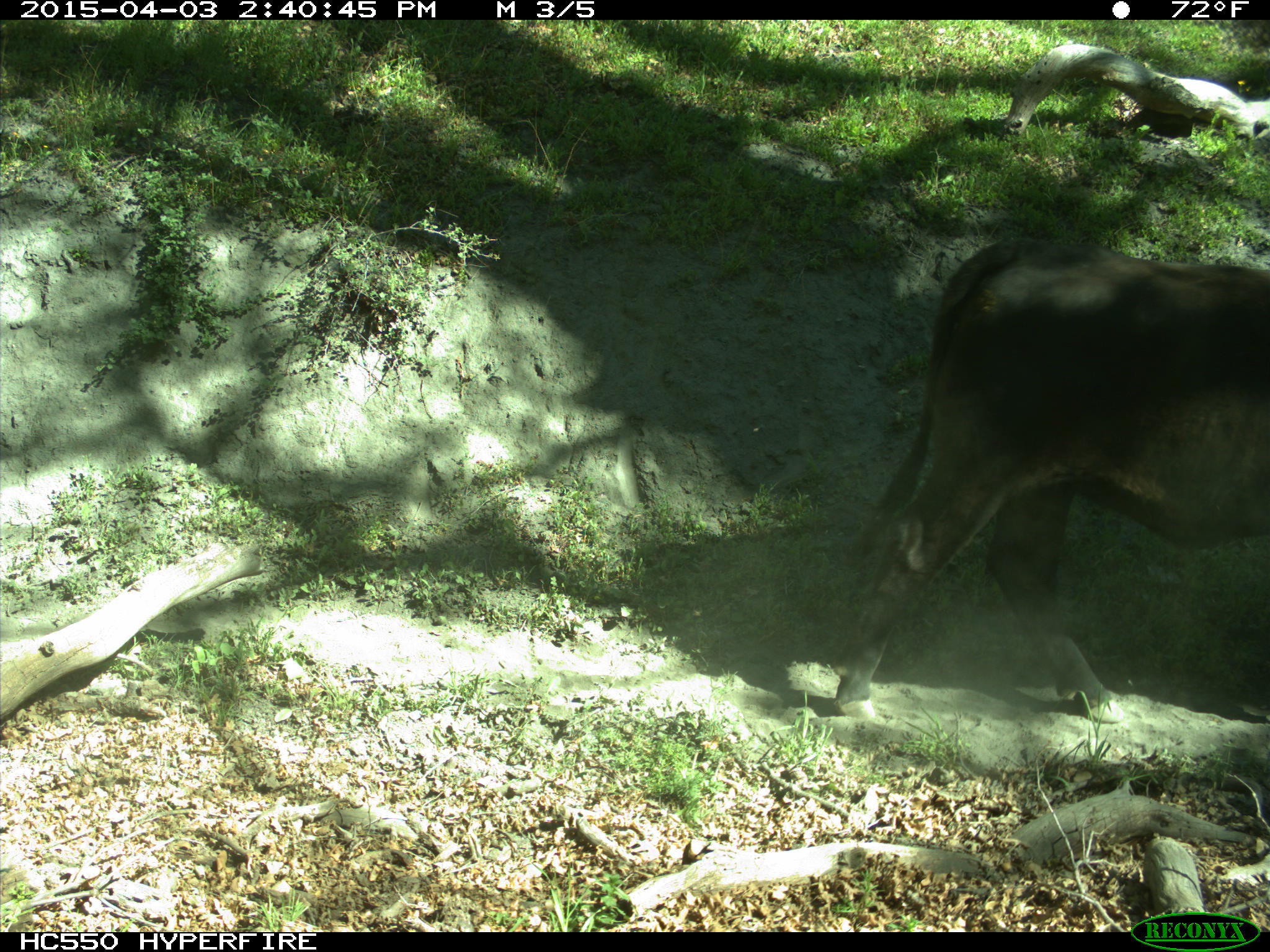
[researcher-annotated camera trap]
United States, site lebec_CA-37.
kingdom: Animalia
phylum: Chordata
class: Mammalia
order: Artiodactyla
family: Bovidae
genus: Bos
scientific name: Bos taurus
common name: domestic cow